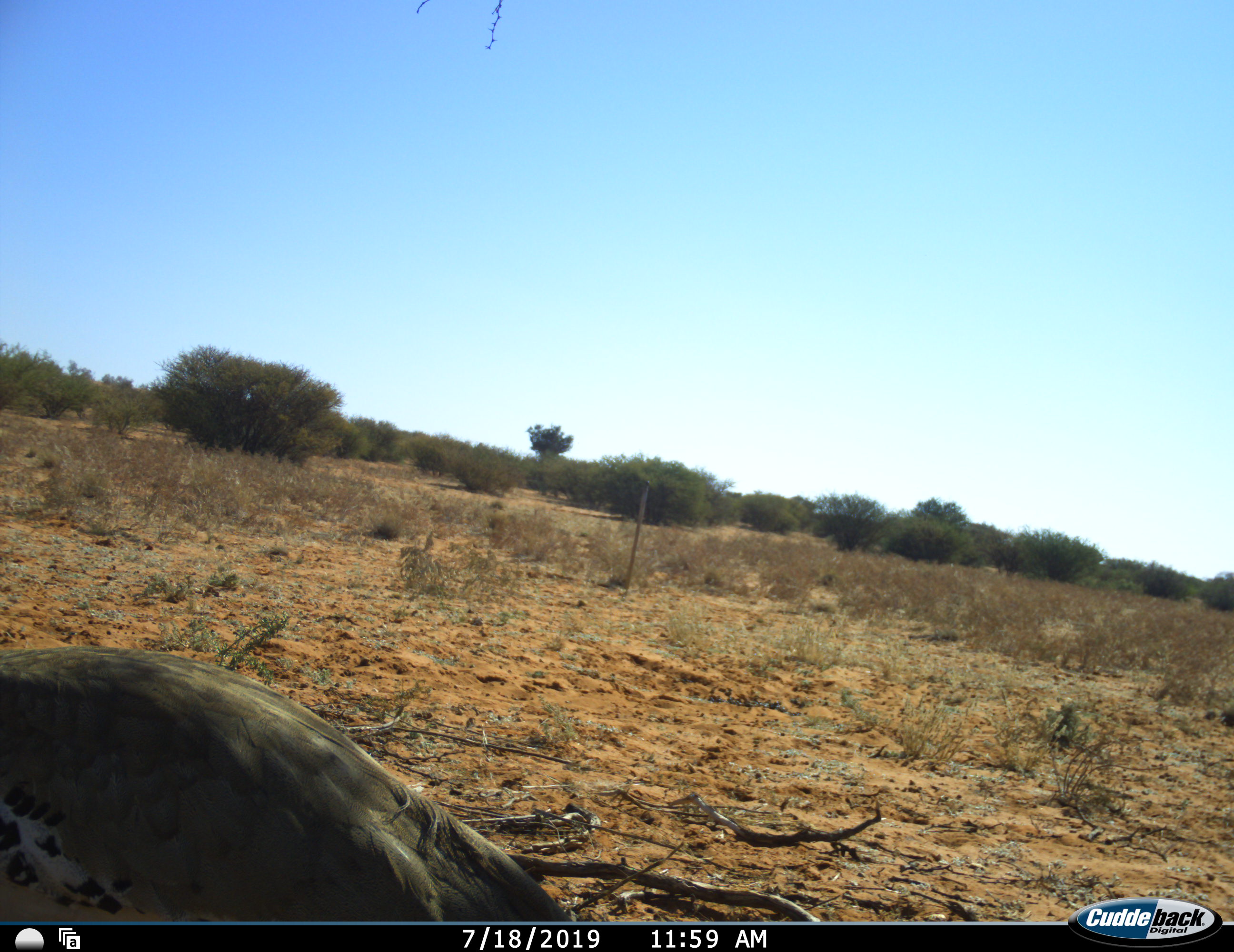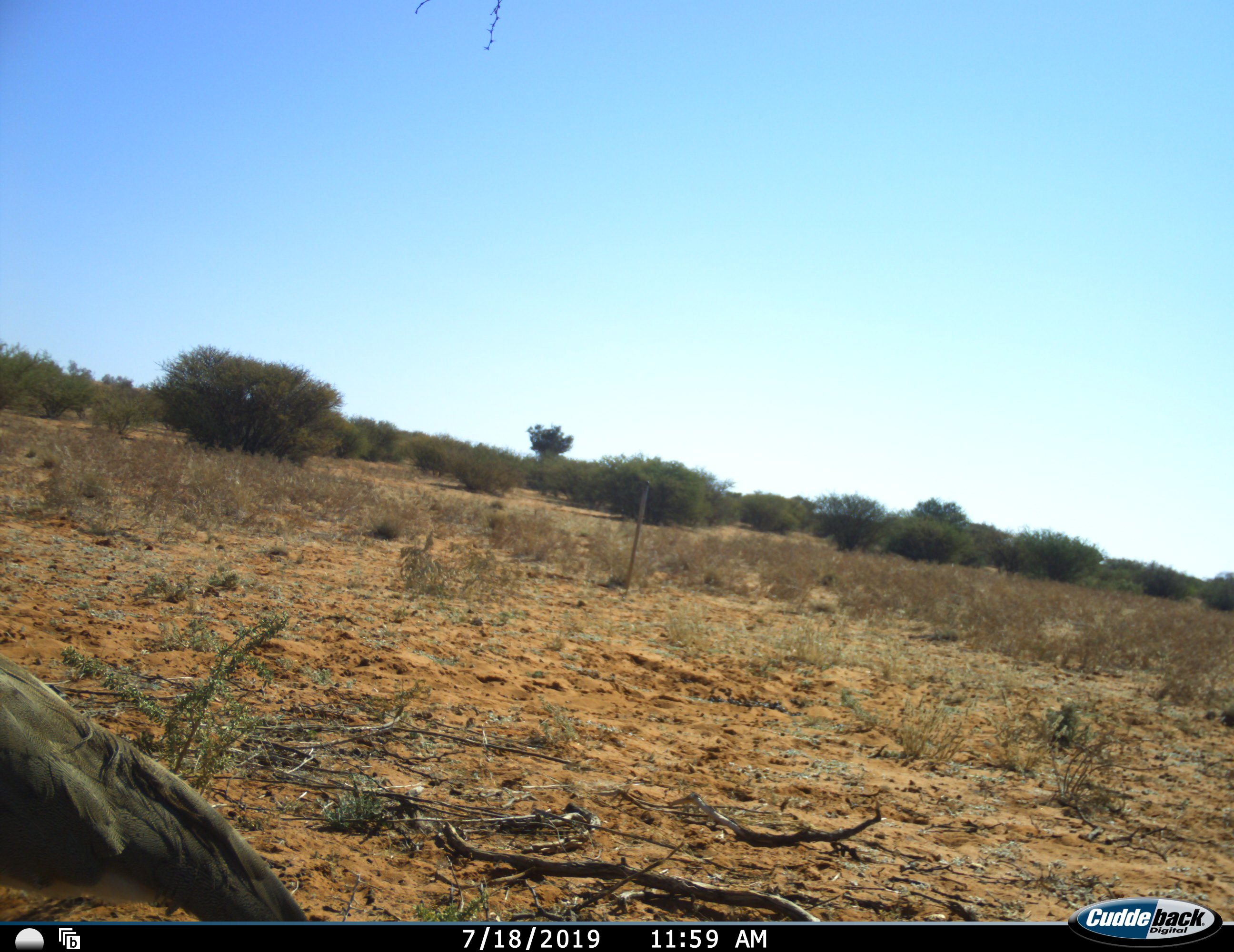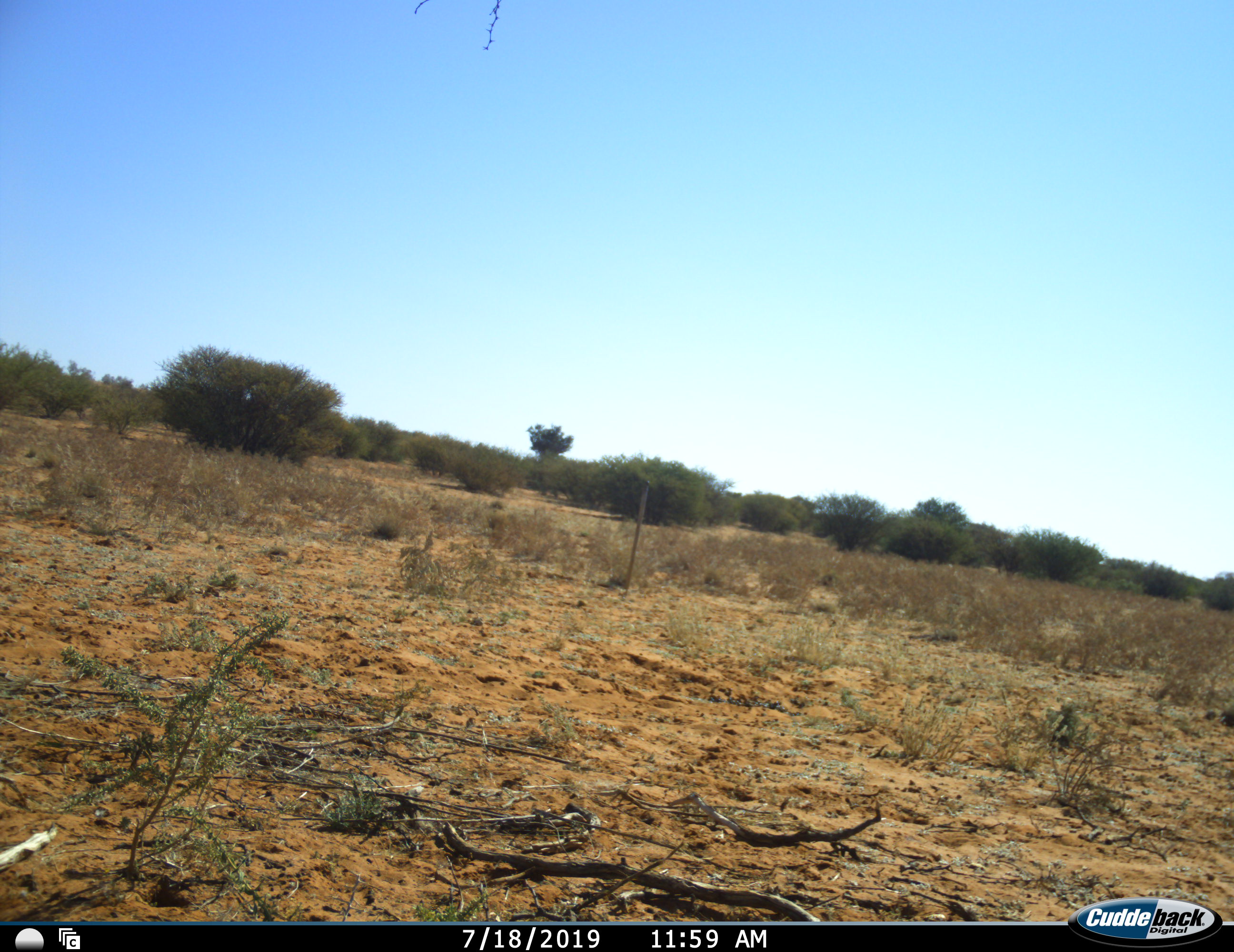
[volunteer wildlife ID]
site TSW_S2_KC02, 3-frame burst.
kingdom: Animalia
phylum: Chordata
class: Aves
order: Otidiformes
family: Otididae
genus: Ardeotis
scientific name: Ardeotis kori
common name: kori bustard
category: bustardkori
Bustardkori (kori bustard) (Ardeotis kori), count 1. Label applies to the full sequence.